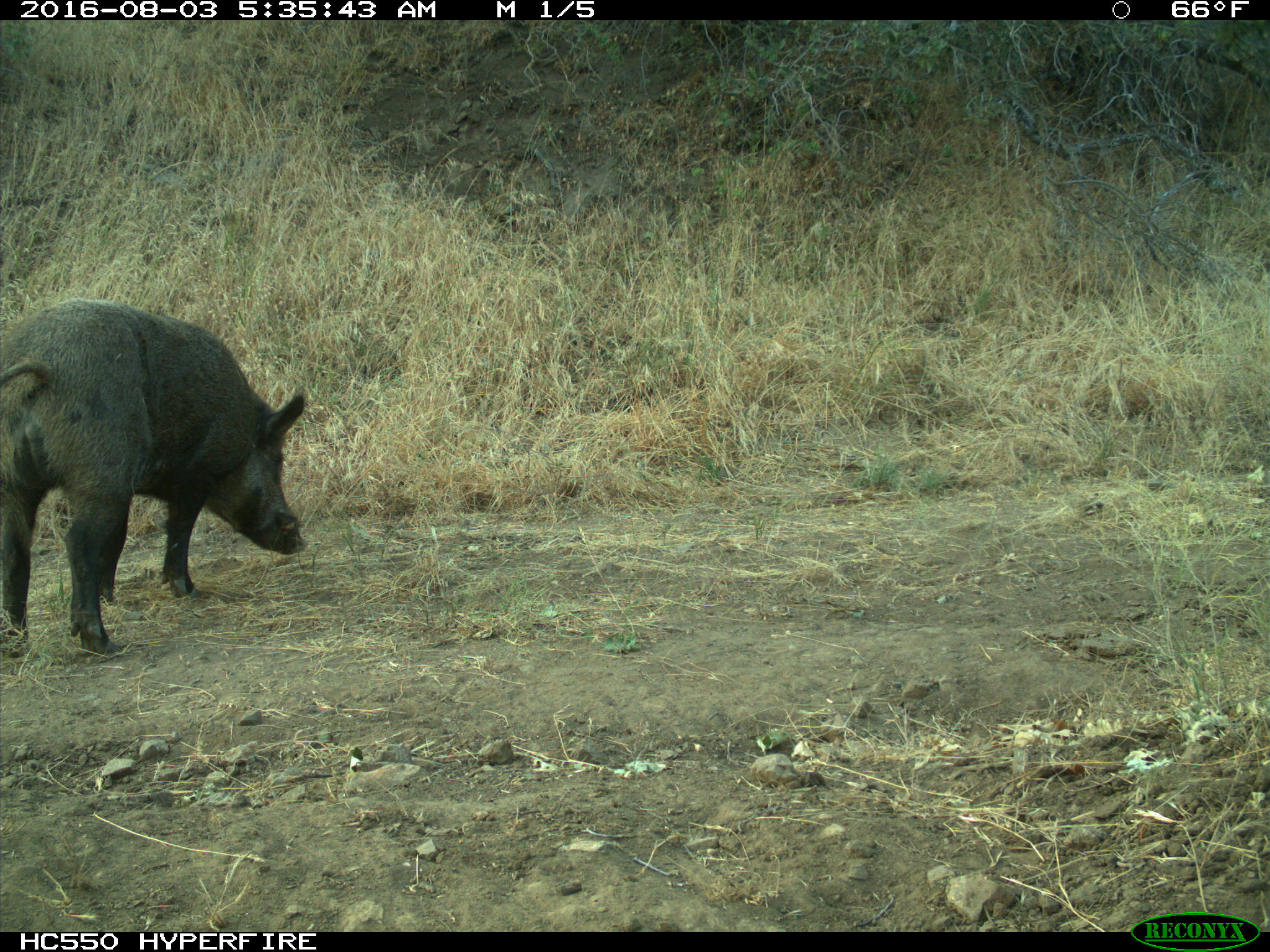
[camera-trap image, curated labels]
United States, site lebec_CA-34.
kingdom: Animalia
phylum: Chordata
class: Mammalia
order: Artiodactyla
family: Suidae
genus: Sus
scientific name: Sus scrofa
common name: wild boar